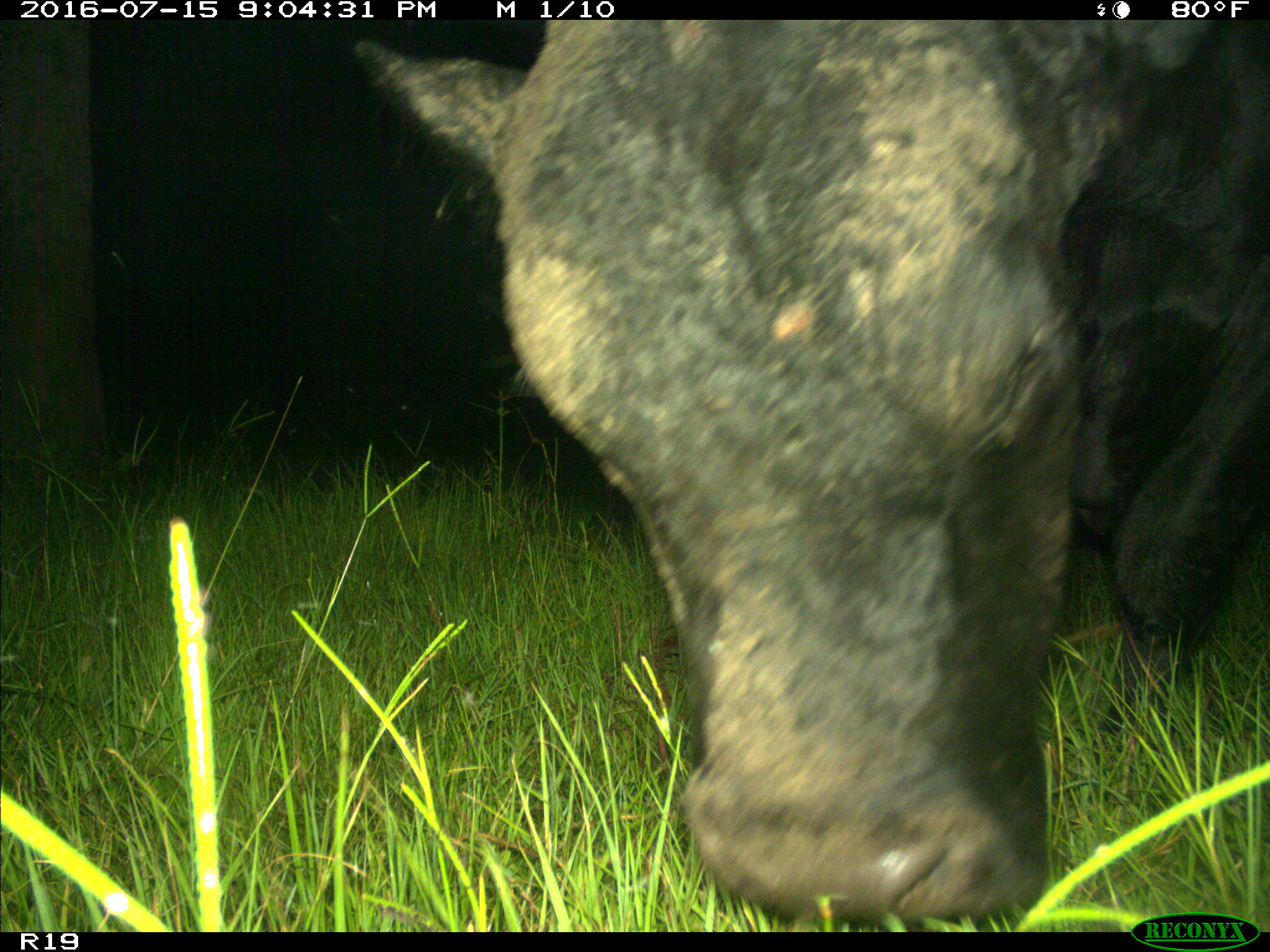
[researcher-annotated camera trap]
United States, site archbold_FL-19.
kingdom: Animalia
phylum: Chordata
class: Mammalia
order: Artiodactyla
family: Bovidae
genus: Bos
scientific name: Bos taurus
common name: domestic cow